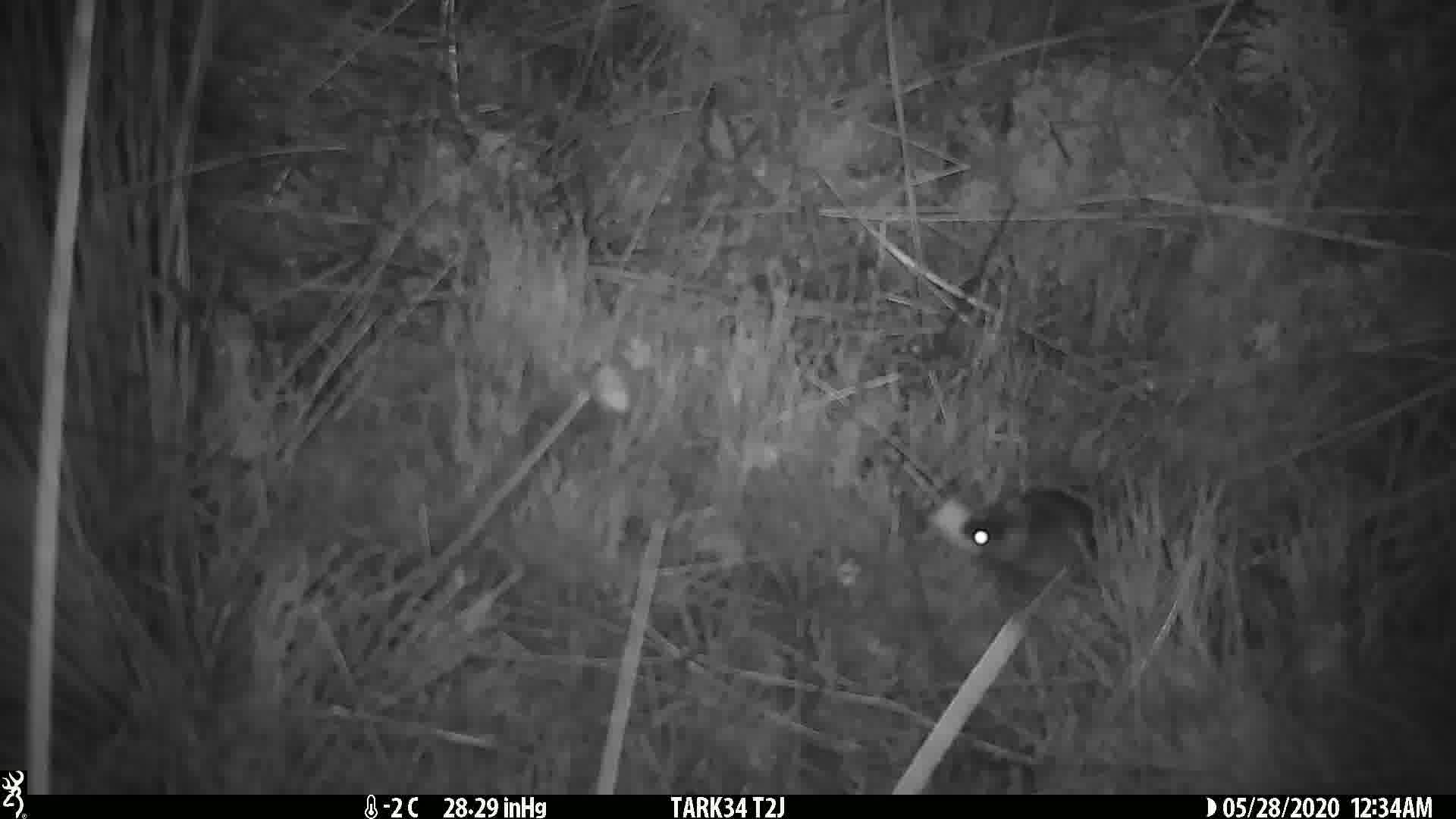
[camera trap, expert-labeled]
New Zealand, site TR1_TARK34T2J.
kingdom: Animalia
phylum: Chordata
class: Mammalia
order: Rodentia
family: Muridae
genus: Mus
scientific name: Mus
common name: mouse